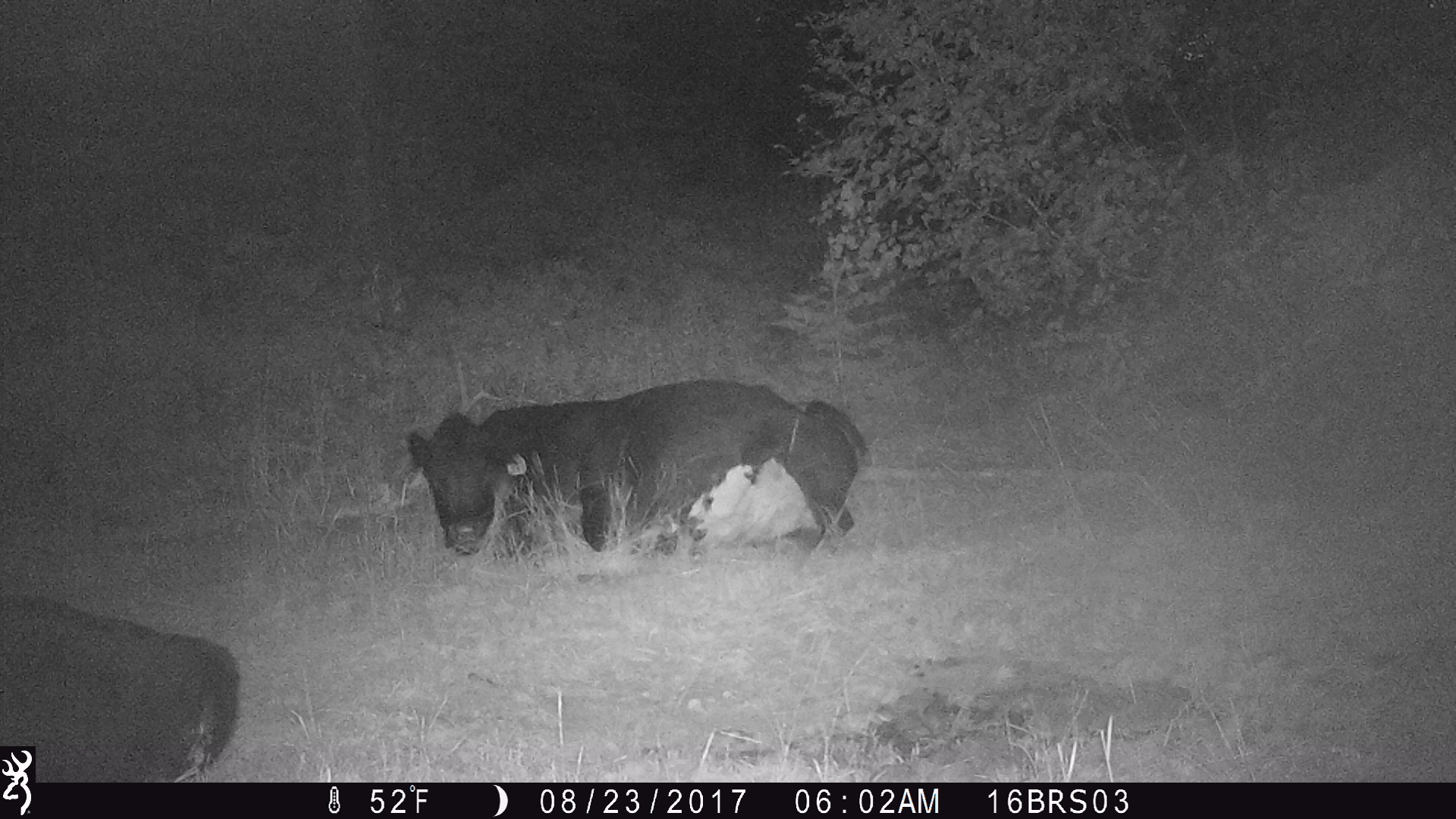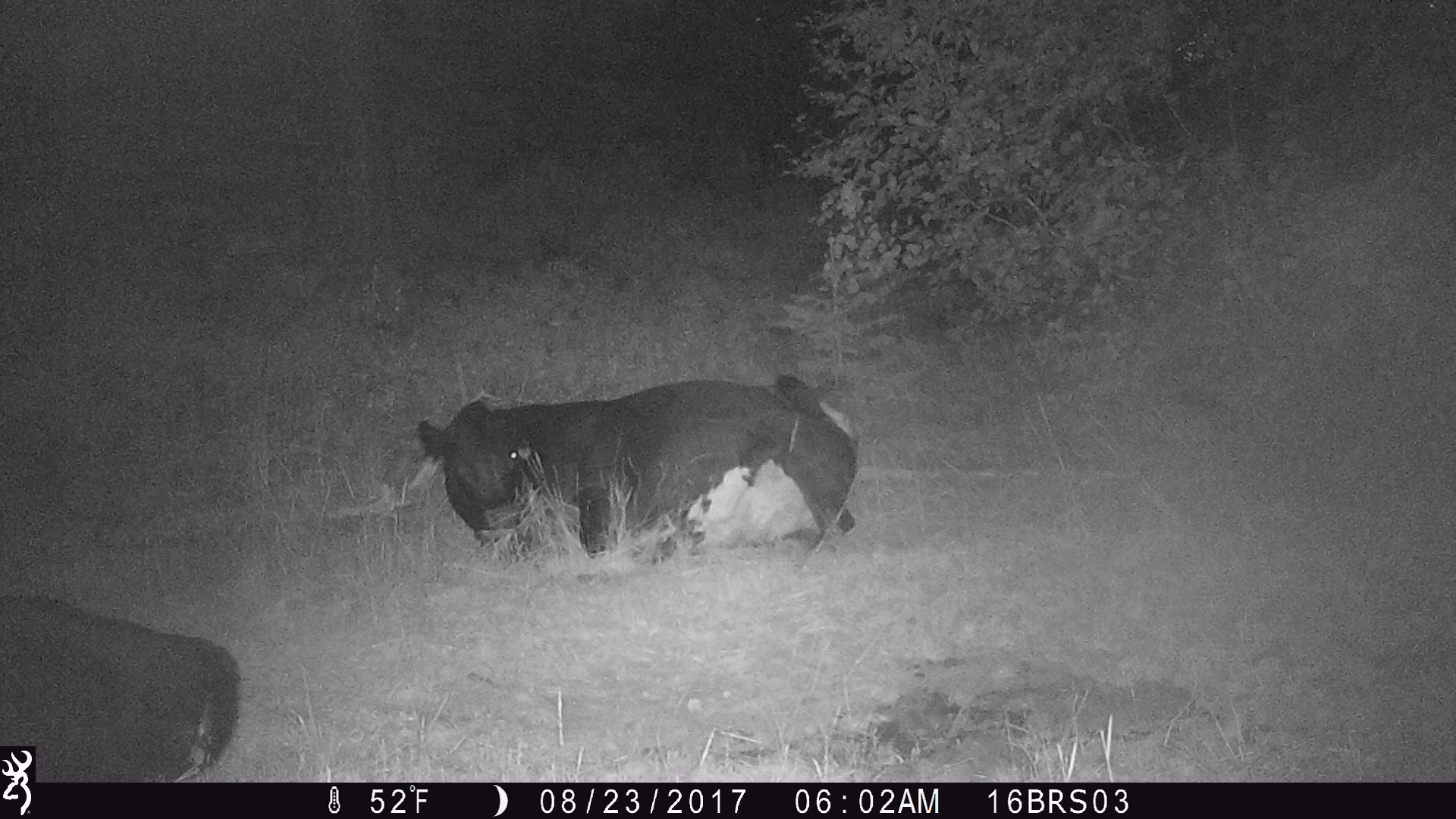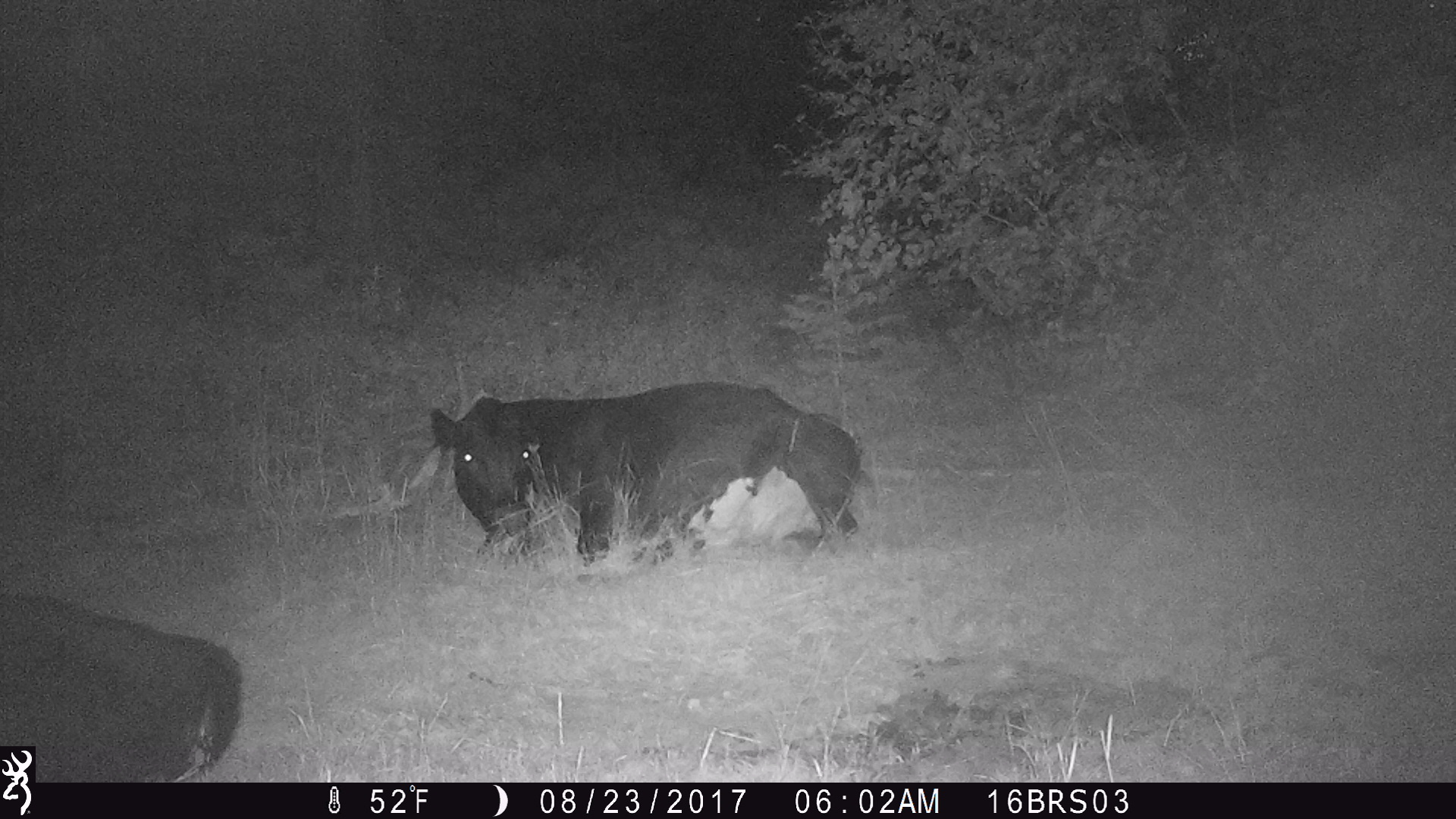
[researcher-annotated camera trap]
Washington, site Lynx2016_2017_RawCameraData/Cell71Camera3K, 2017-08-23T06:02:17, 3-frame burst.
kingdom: Animalia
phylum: Chordata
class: Mammalia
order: Artiodactyla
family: Bovidae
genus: Bos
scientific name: Bos taurus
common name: domestic cattle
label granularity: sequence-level